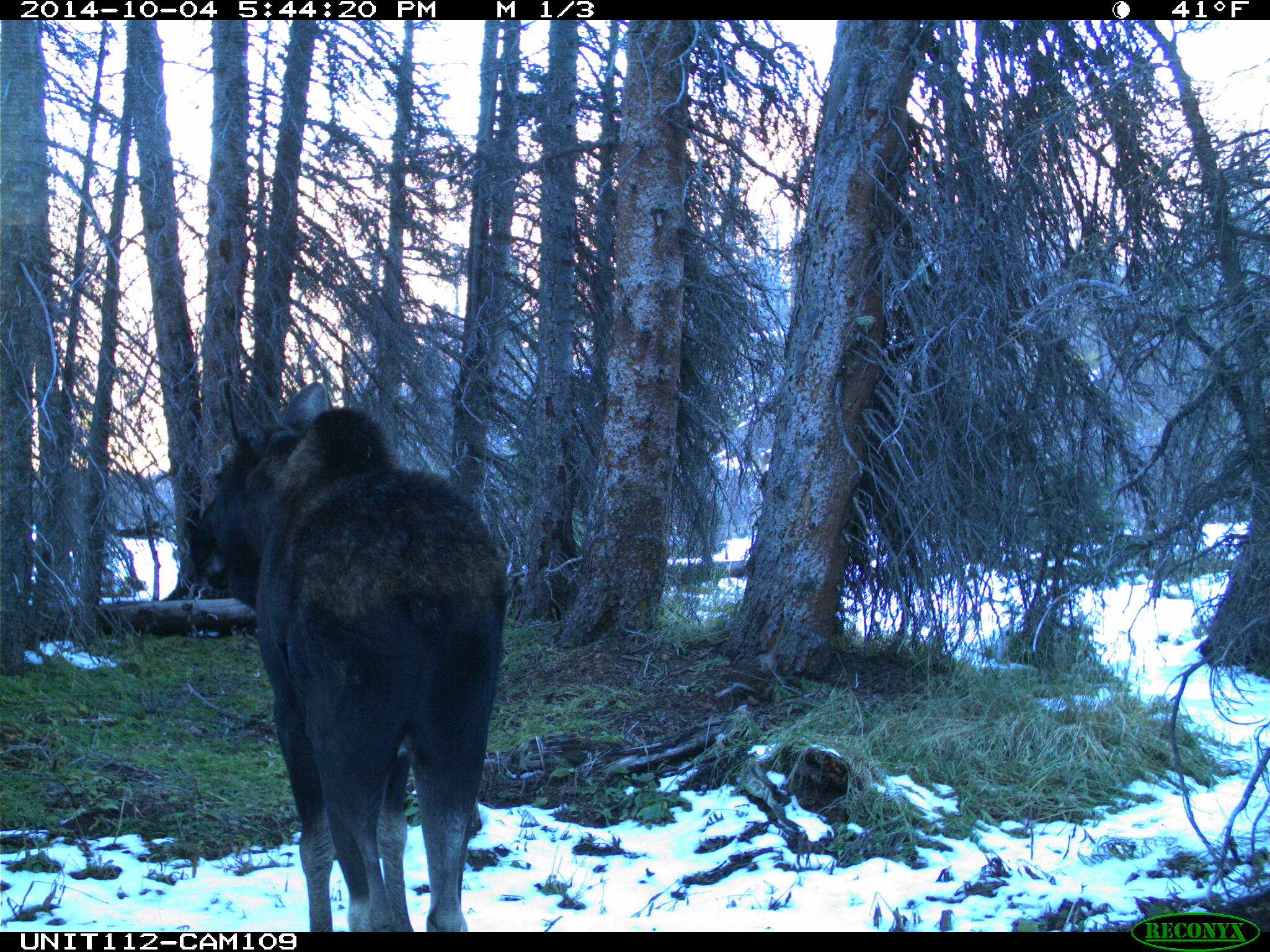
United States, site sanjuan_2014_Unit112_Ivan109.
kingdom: Animalia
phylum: Chordata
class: Mammalia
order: Artiodactyla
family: Cervidae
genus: Alces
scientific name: Alces alces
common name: moose